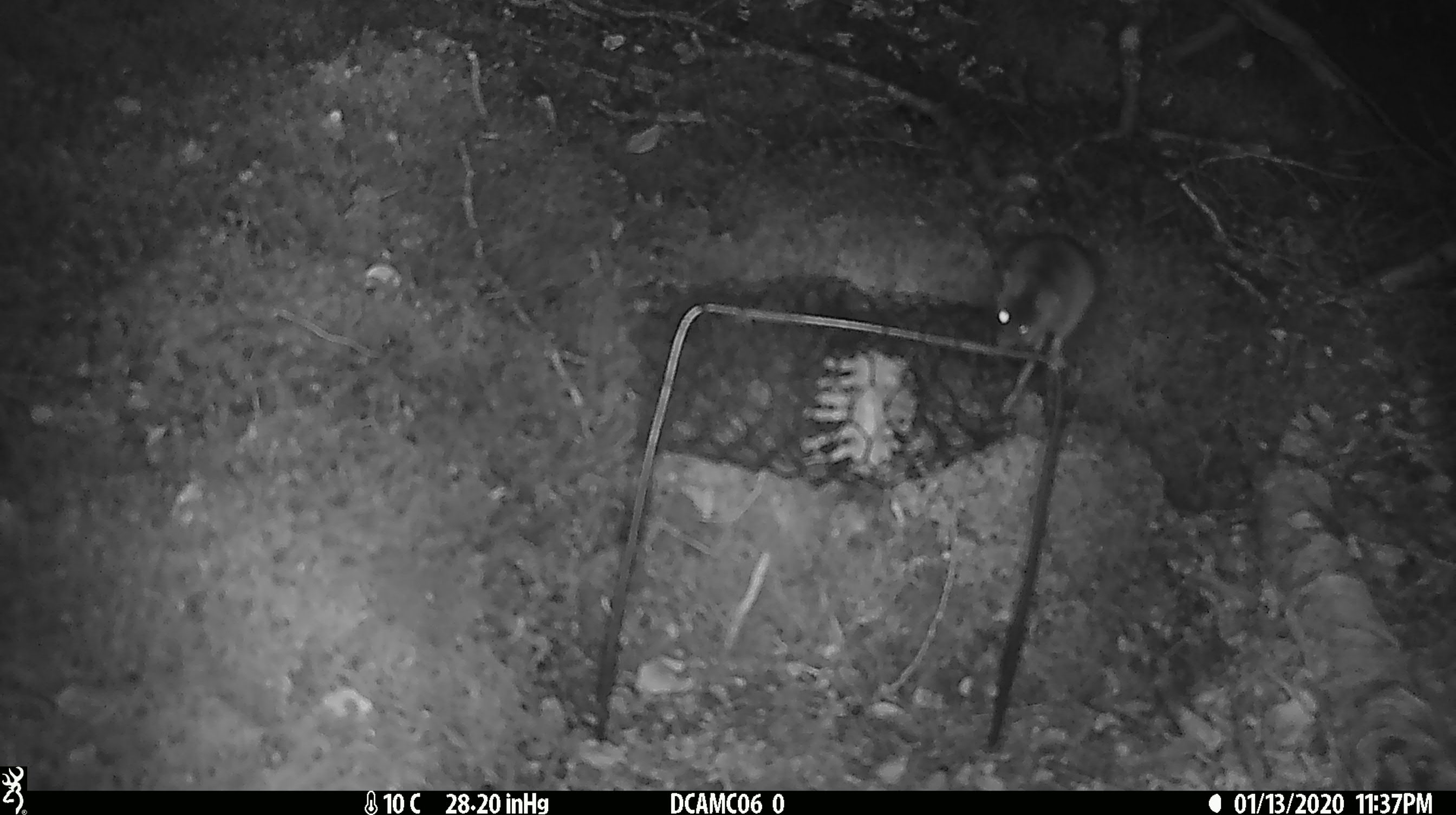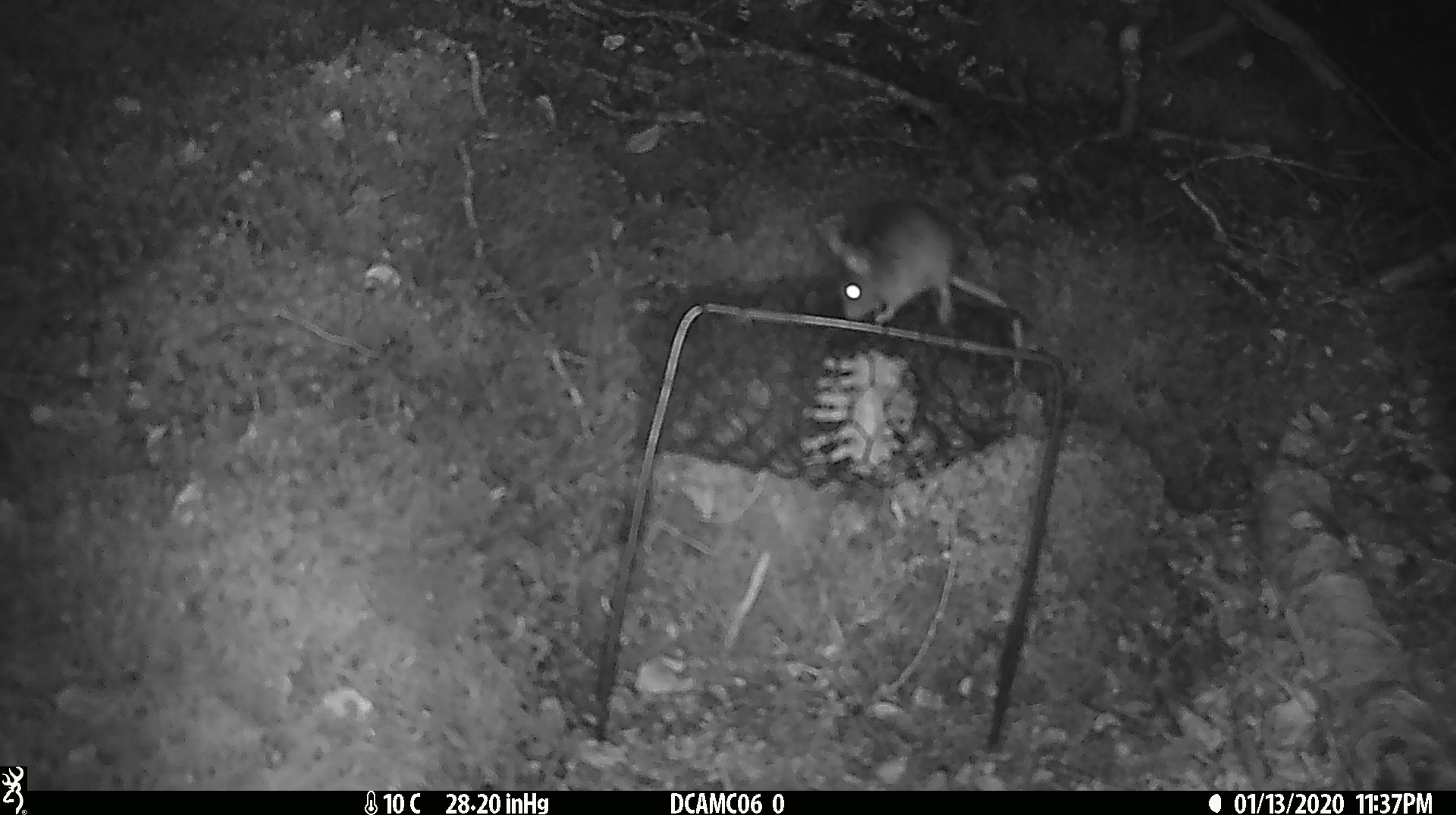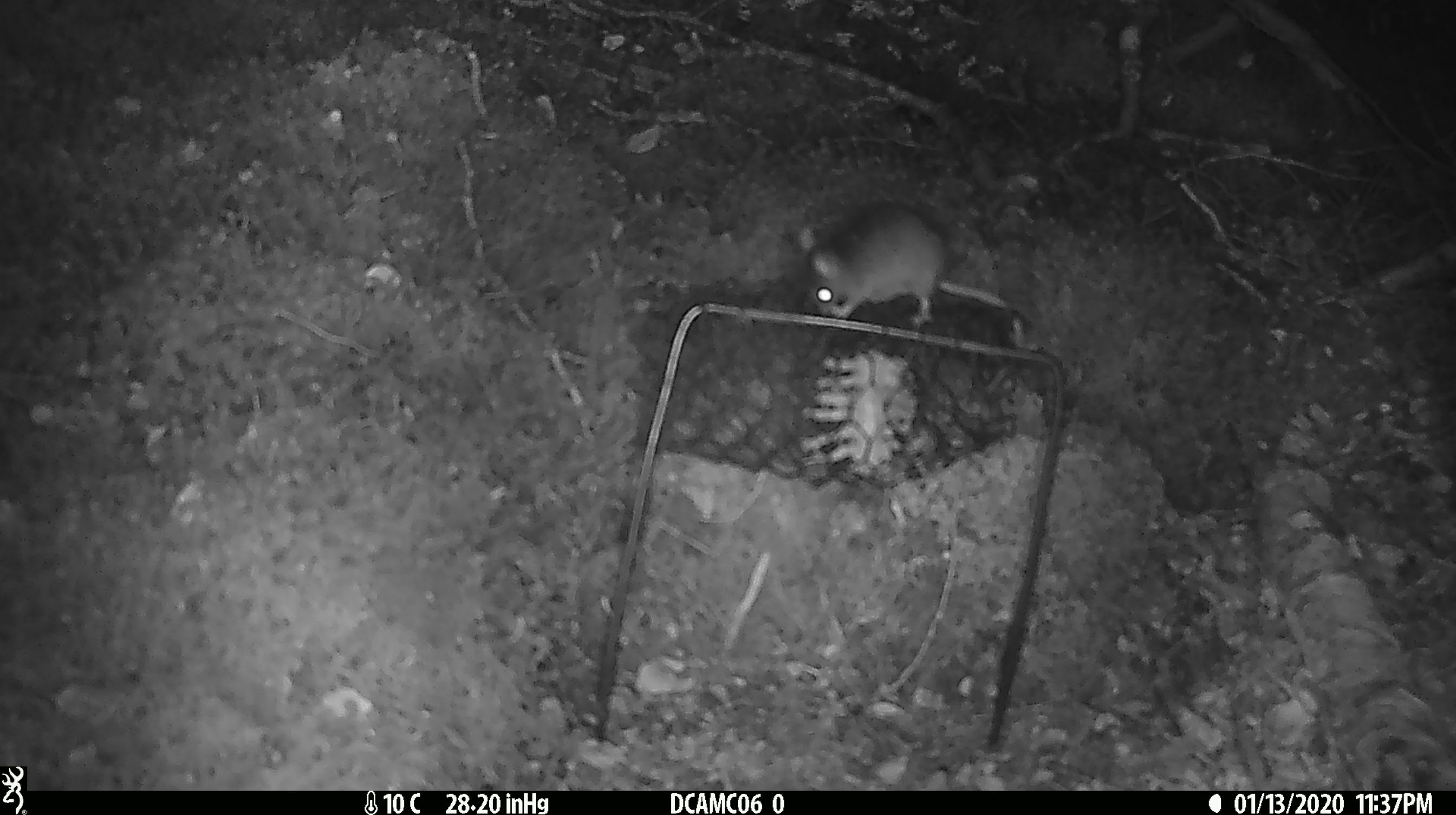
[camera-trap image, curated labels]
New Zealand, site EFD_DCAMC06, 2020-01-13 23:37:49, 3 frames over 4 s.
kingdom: Animalia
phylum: Chordata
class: Mammalia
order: Rodentia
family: Muridae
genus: Mus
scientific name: Mus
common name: mouse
Mouse (Mus).